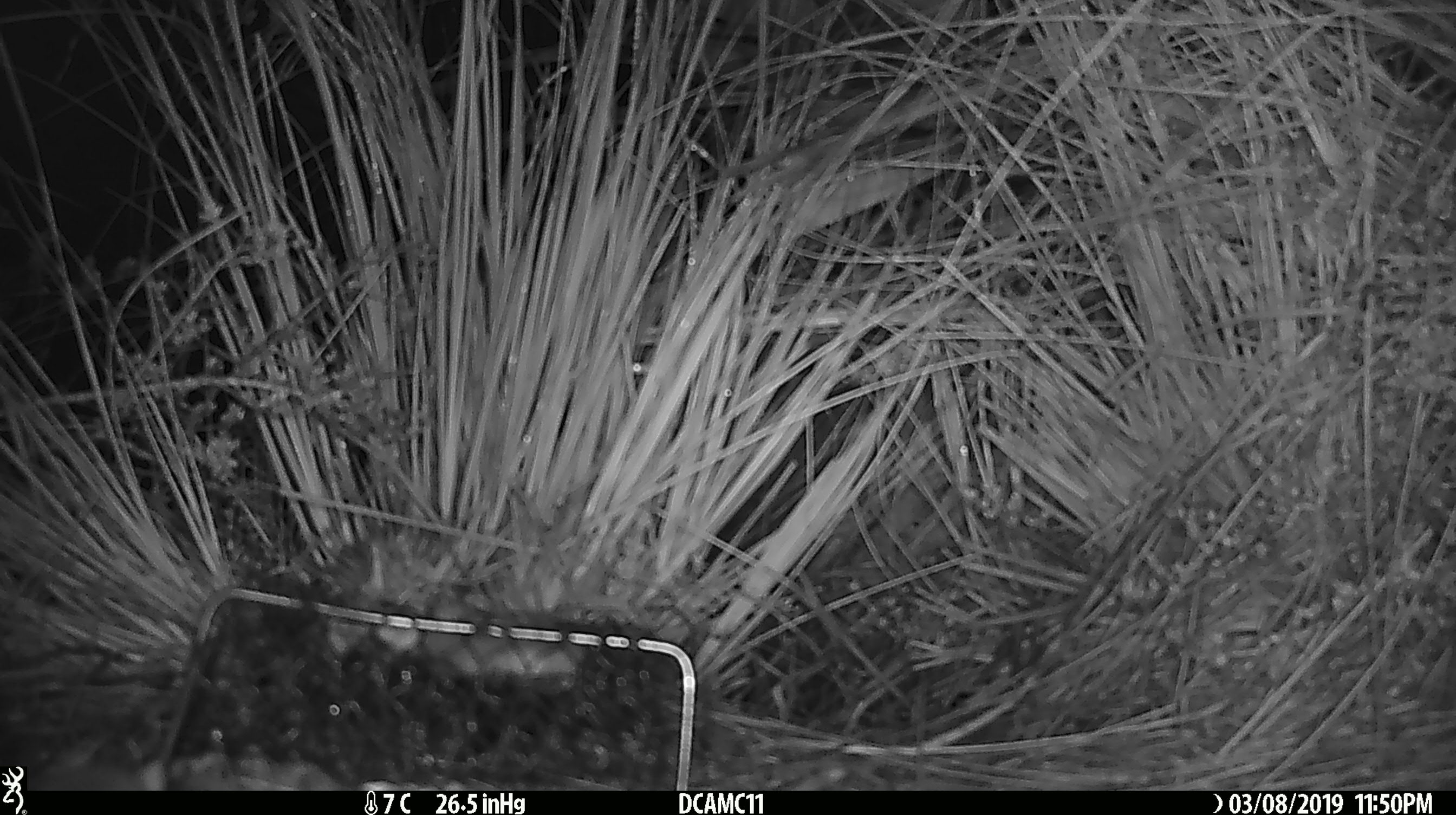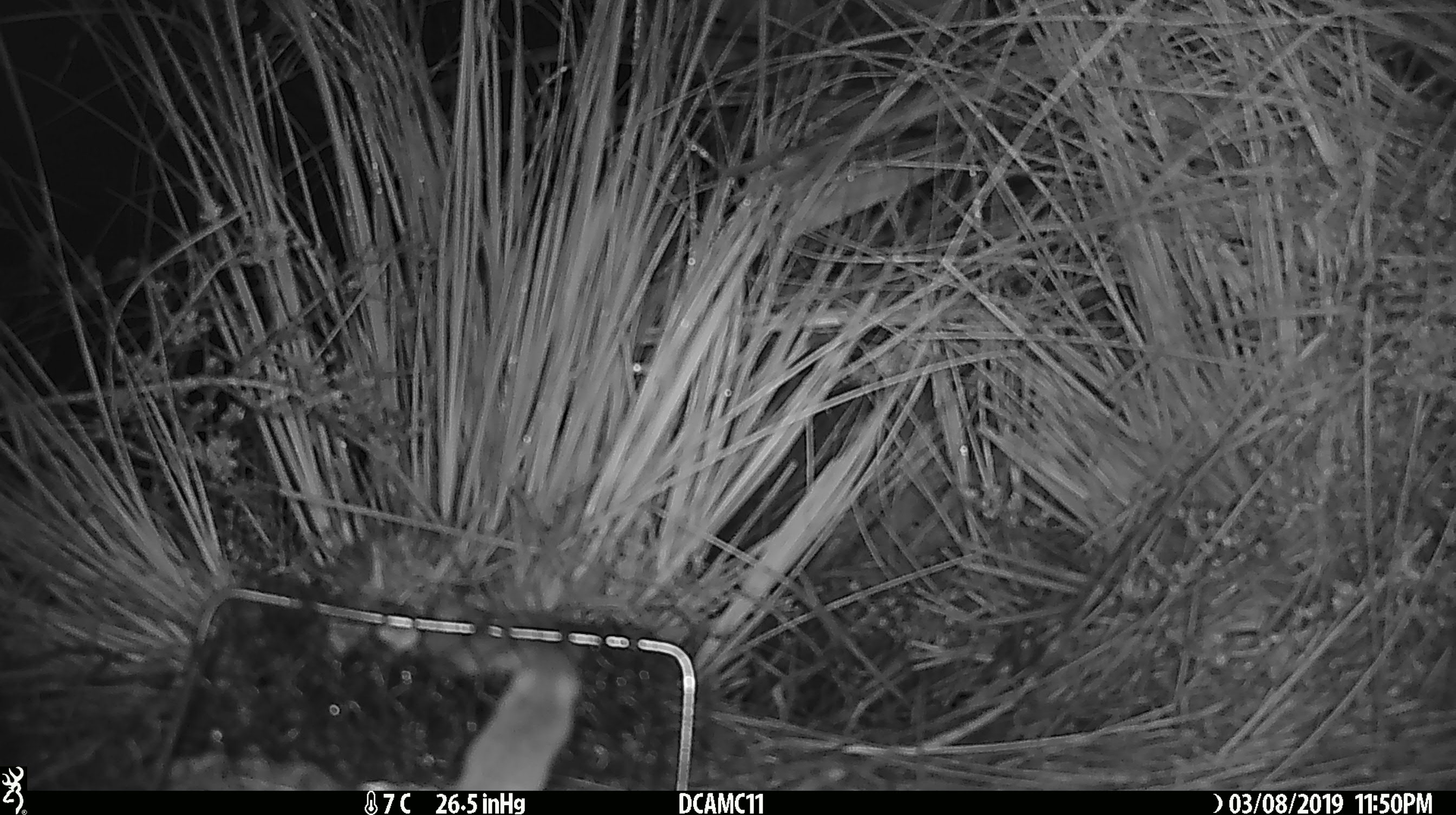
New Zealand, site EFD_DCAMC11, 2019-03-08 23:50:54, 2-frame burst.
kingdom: Animalia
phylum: Chordata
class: Mammalia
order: Rodentia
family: Muridae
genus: Mus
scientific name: Mus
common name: mouse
Mouse (Mus).